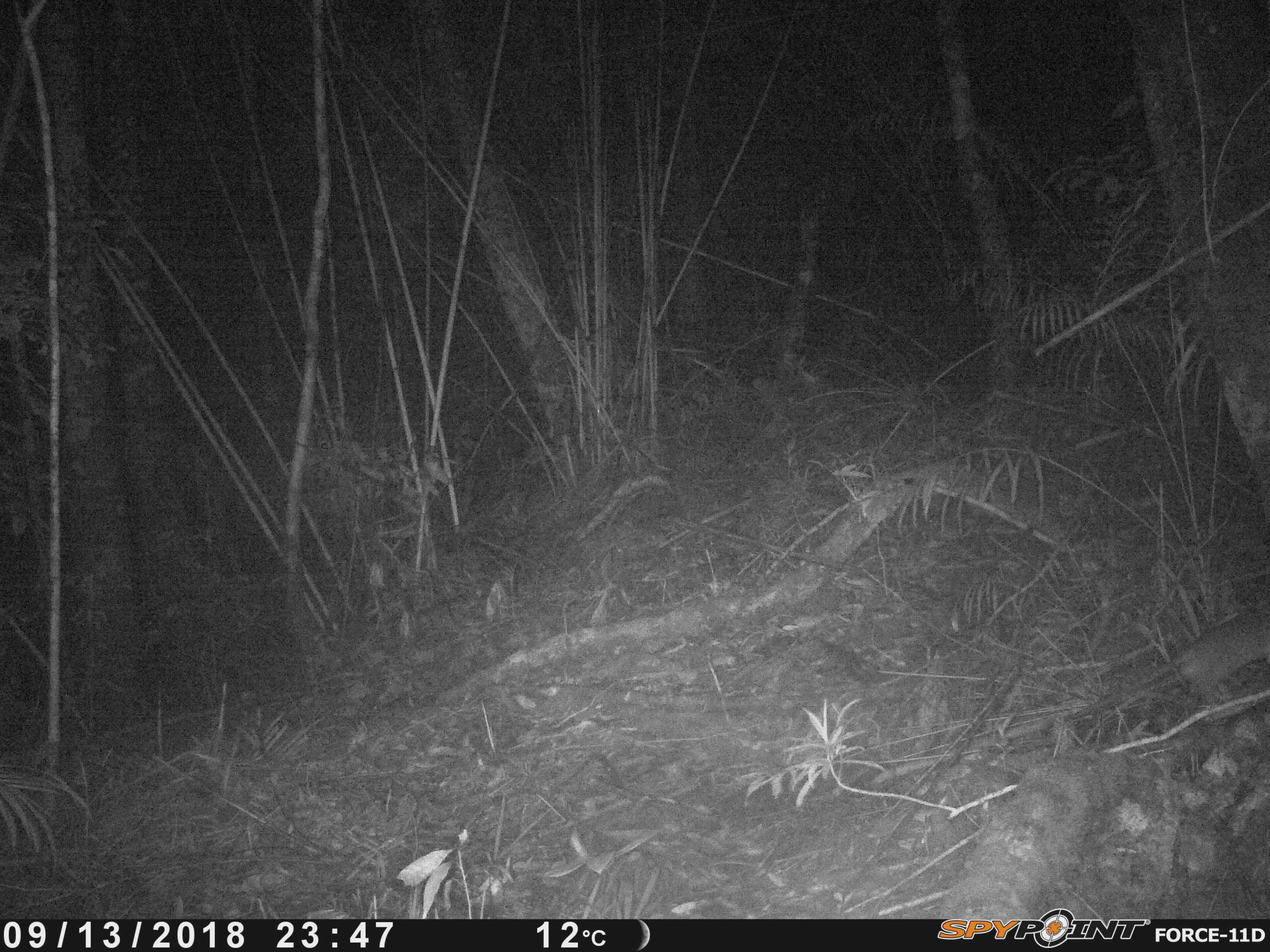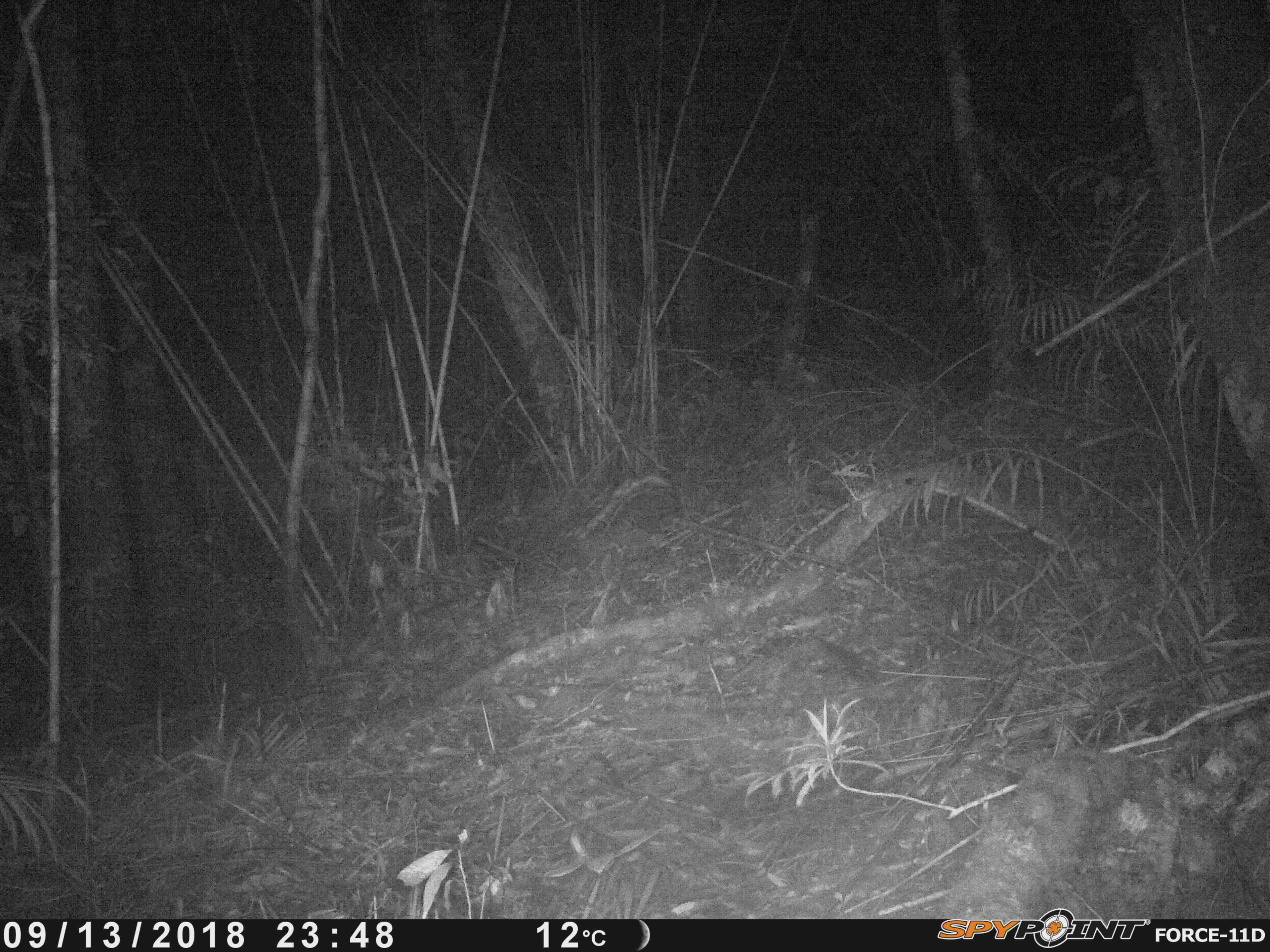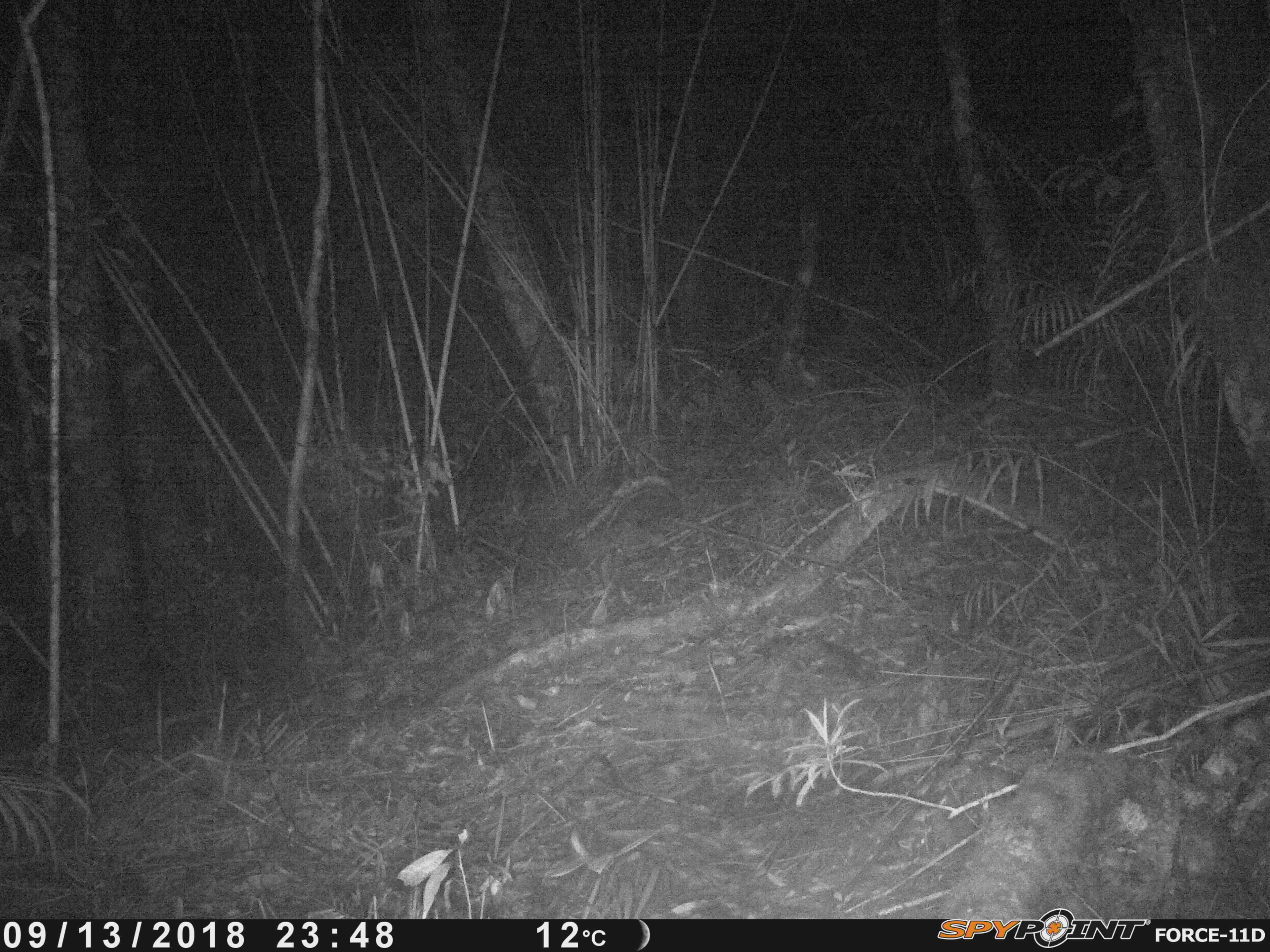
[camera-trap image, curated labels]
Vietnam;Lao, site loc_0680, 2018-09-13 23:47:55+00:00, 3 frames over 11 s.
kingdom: Animalia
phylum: Chordata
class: Mammalia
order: Rodentia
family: Muridae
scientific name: Muridae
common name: old-world mice and rats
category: unidentified murid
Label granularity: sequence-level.